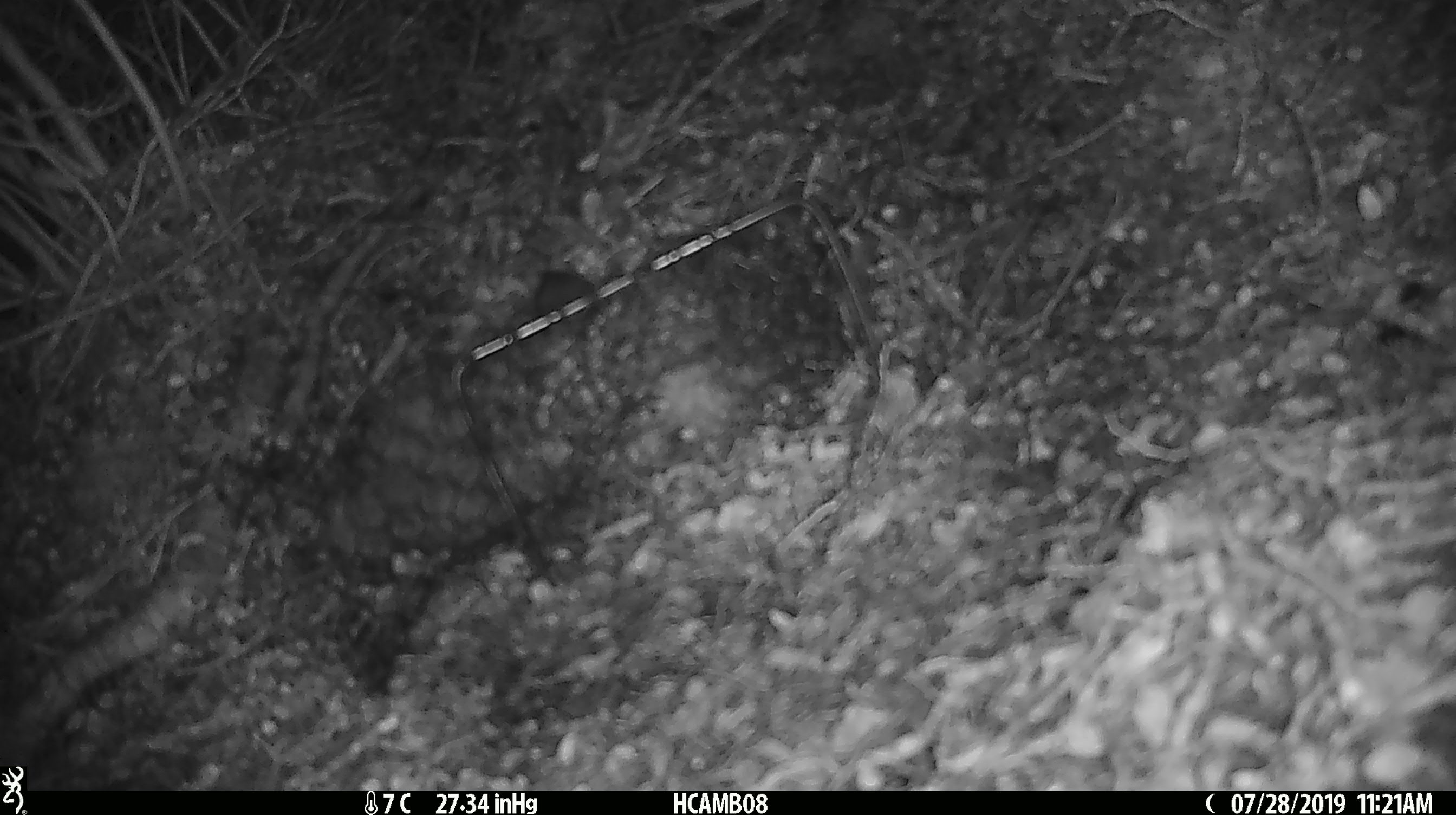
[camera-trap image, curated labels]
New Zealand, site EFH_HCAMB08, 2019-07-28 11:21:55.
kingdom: Animalia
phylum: Chordata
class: Mammalia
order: Rodentia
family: Muridae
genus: Mus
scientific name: Mus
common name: mouse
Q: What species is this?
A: Mouse (Mus).